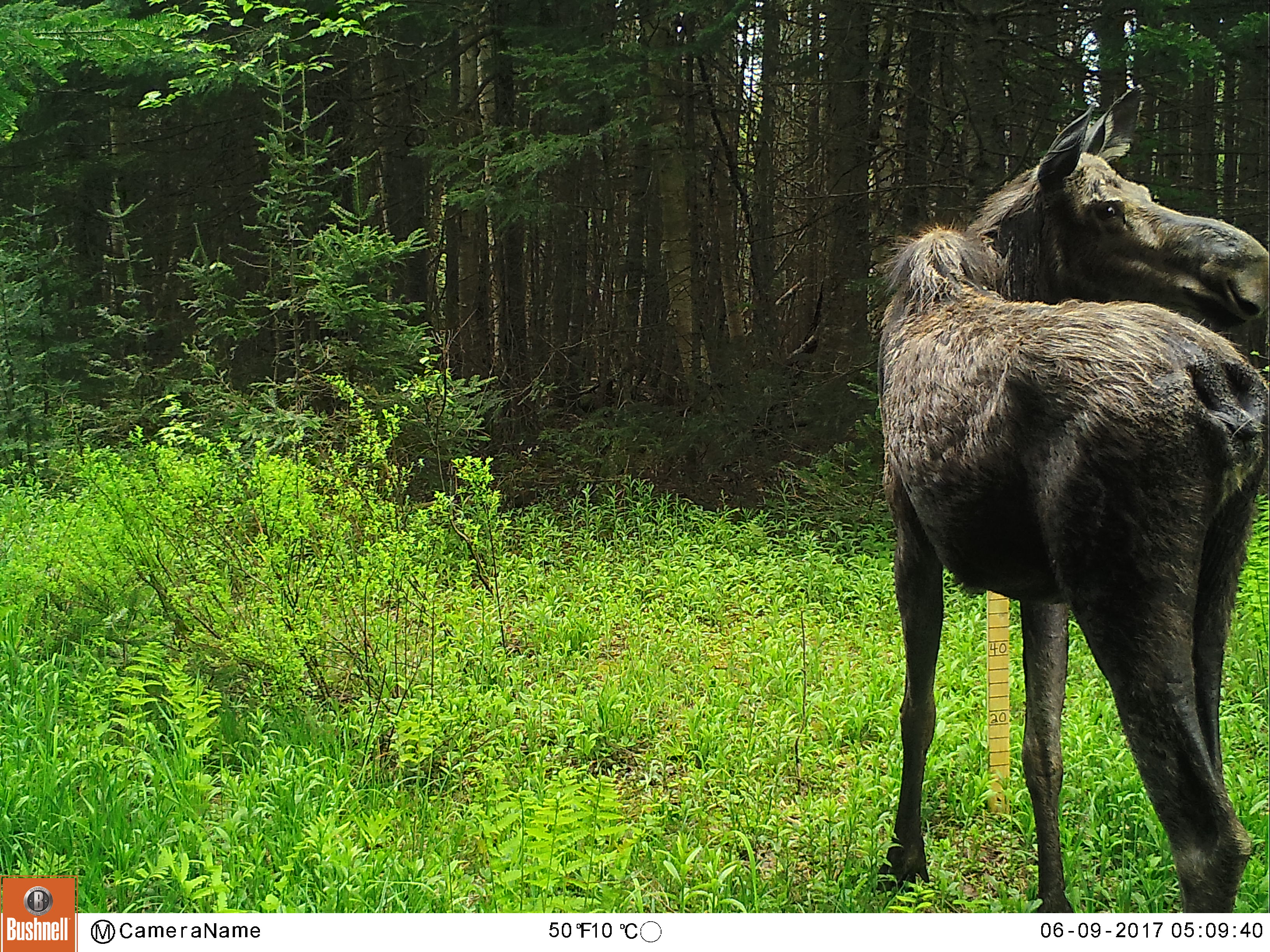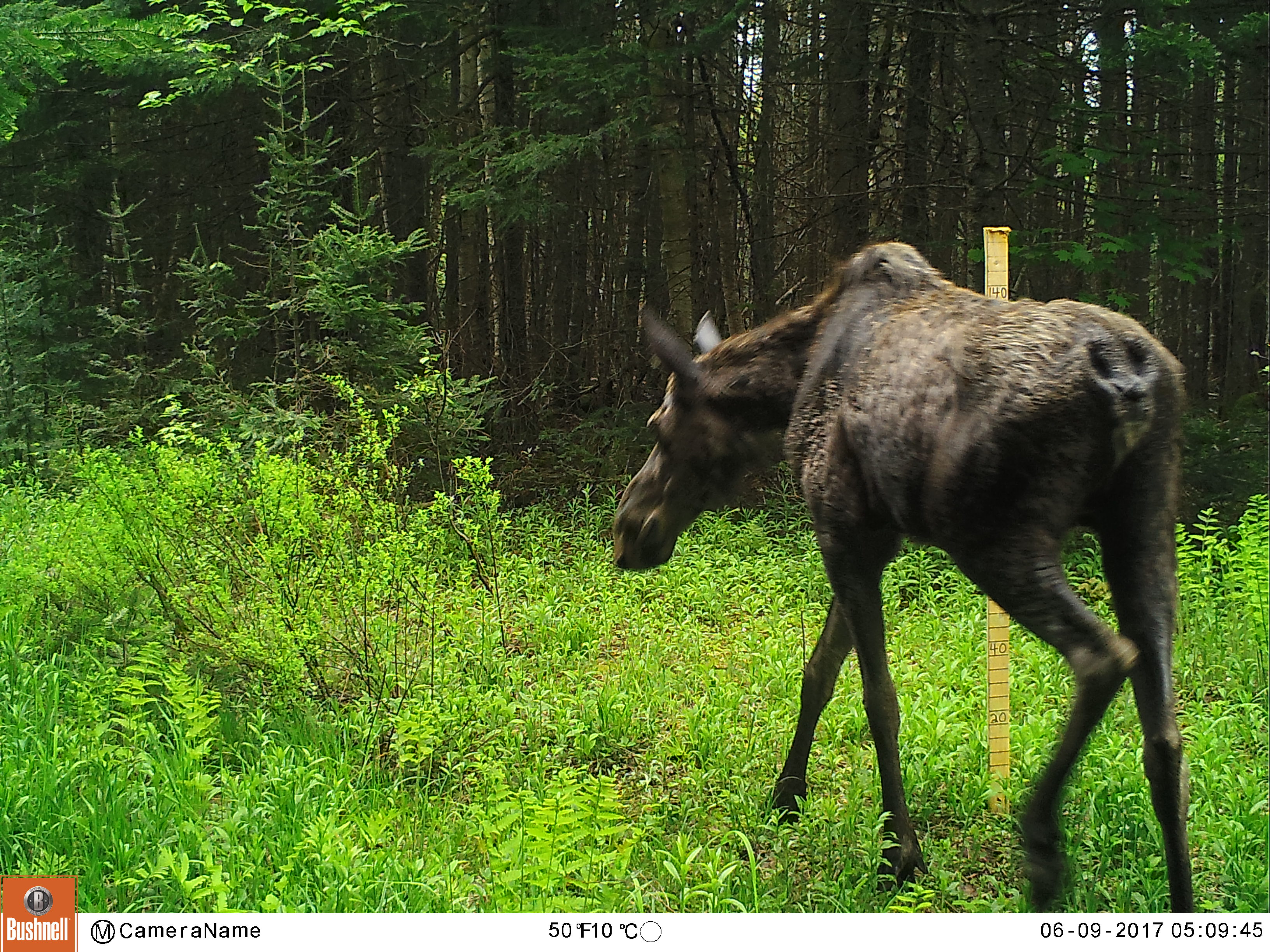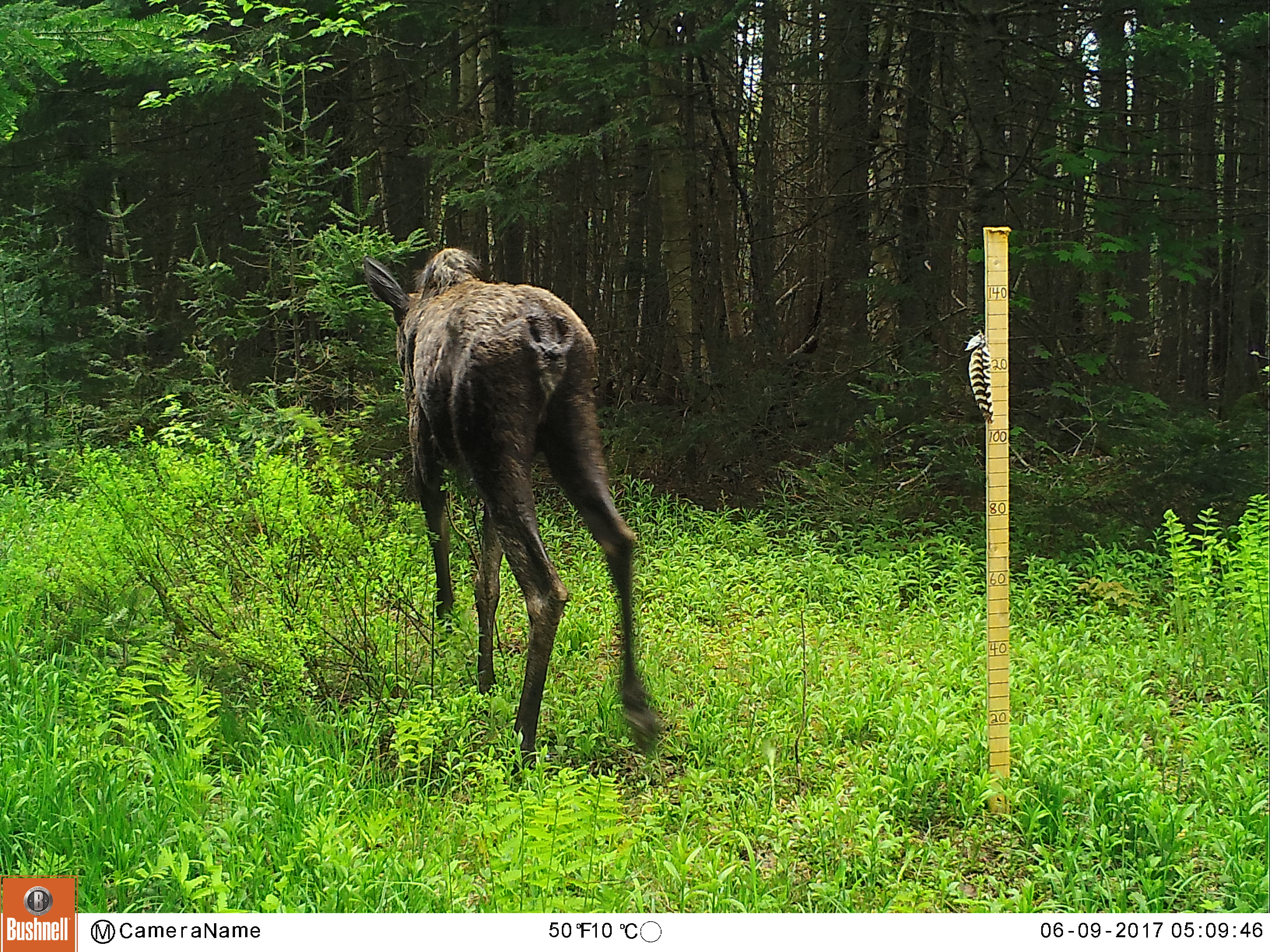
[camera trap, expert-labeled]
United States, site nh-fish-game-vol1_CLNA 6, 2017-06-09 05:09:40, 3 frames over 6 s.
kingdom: Animalia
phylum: Chordata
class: Mammalia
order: Artiodactyla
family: Cervidae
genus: Alces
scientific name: Alces alces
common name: moose